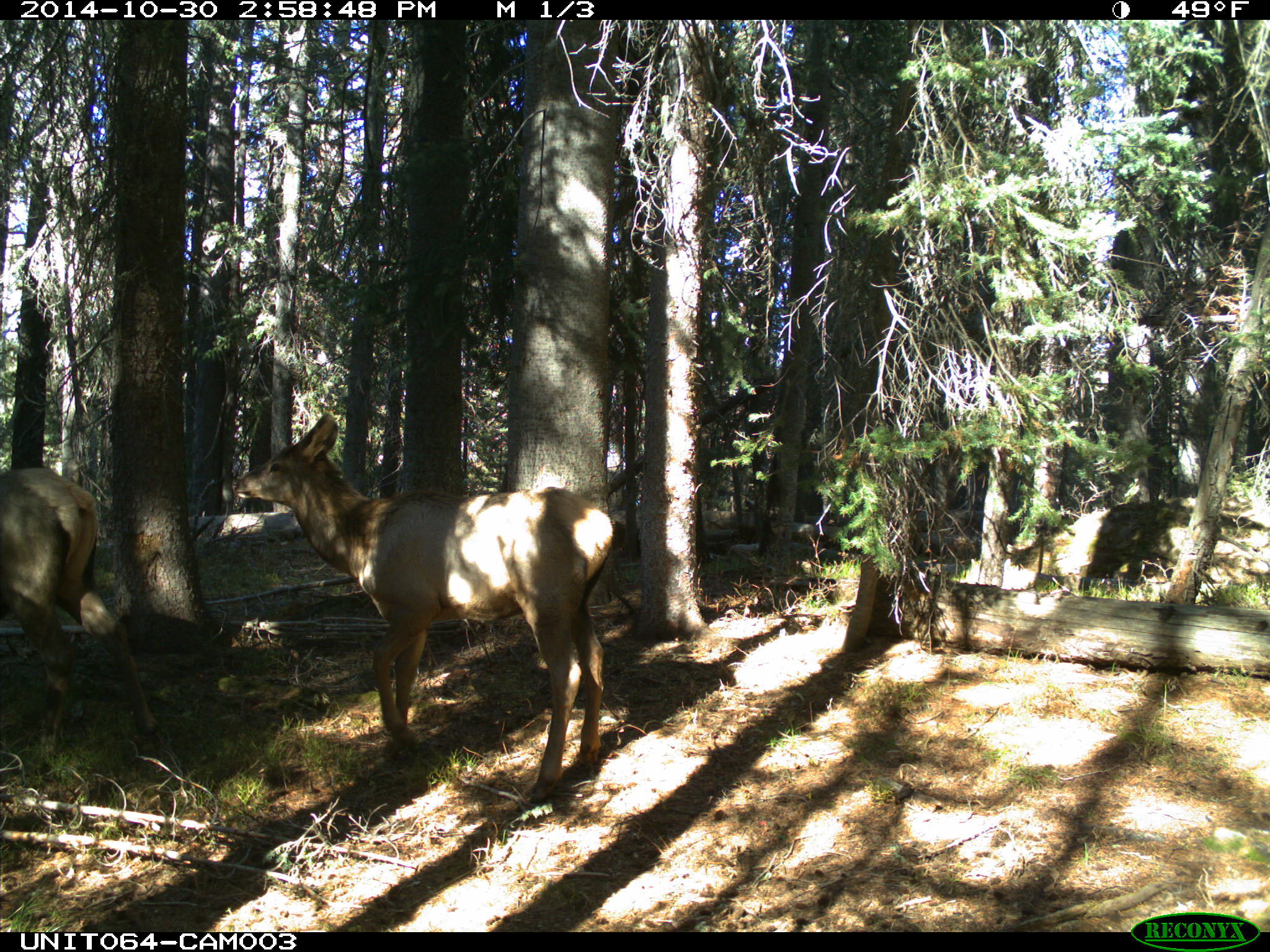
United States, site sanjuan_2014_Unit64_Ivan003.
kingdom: Animalia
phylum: Chordata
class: Mammalia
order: Artiodactyla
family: Cervidae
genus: Cervus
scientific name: Cervus elaphus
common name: red deer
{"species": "Cervus elaphus (red deer)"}